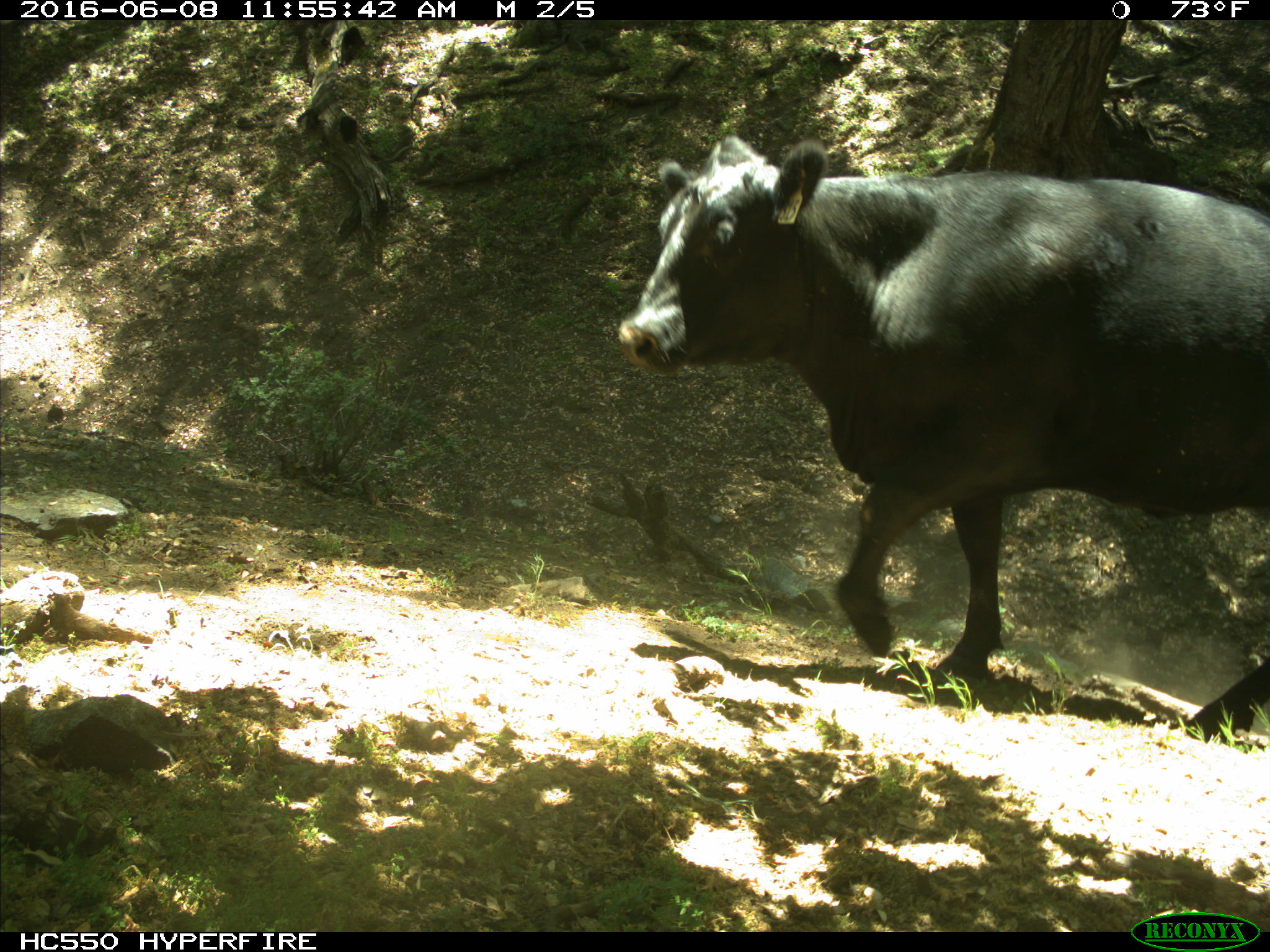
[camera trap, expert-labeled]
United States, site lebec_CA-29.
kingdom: Animalia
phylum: Chordata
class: Mammalia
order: Artiodactyla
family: Bovidae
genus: Bos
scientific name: Bos taurus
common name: domestic cow